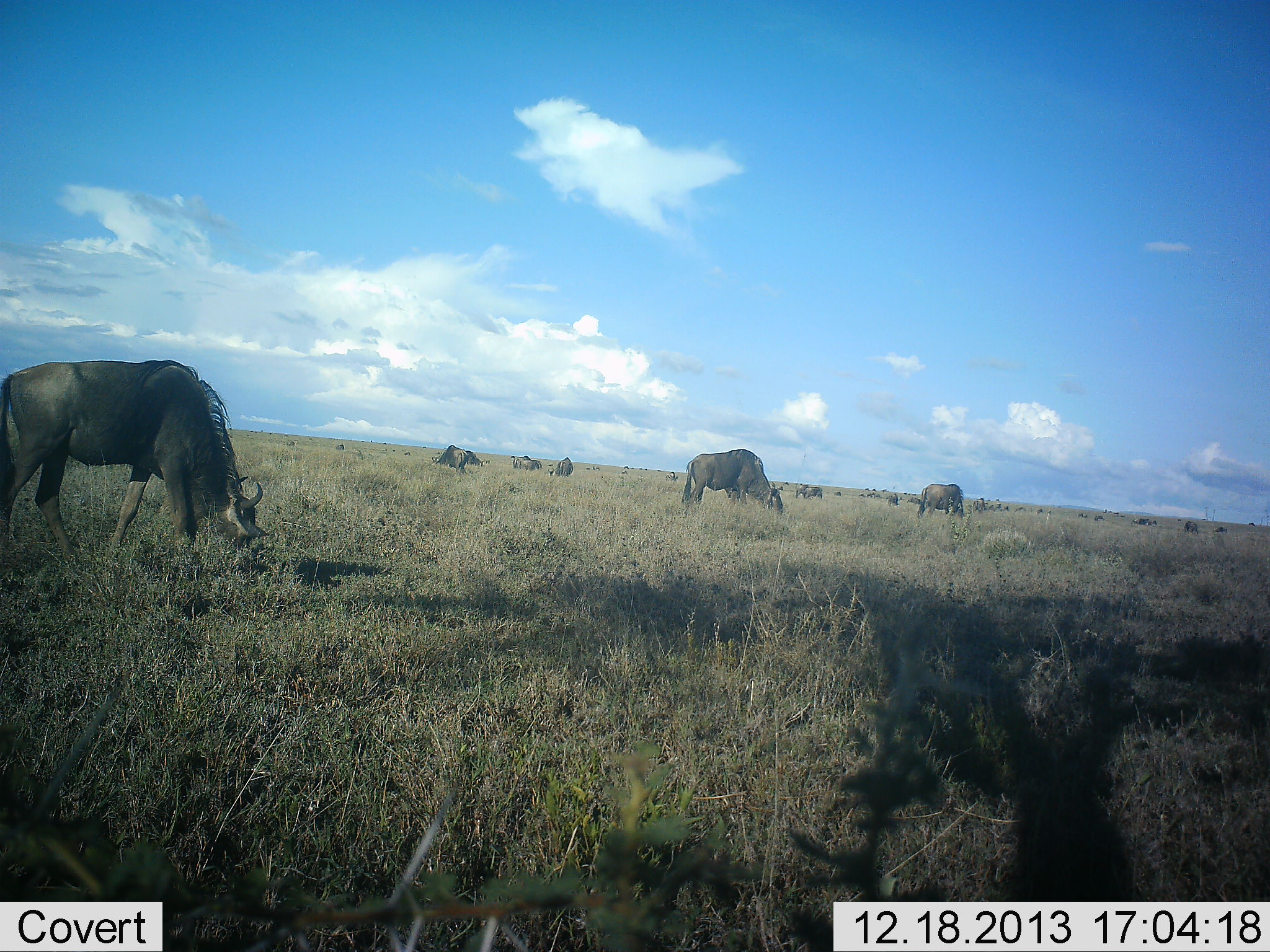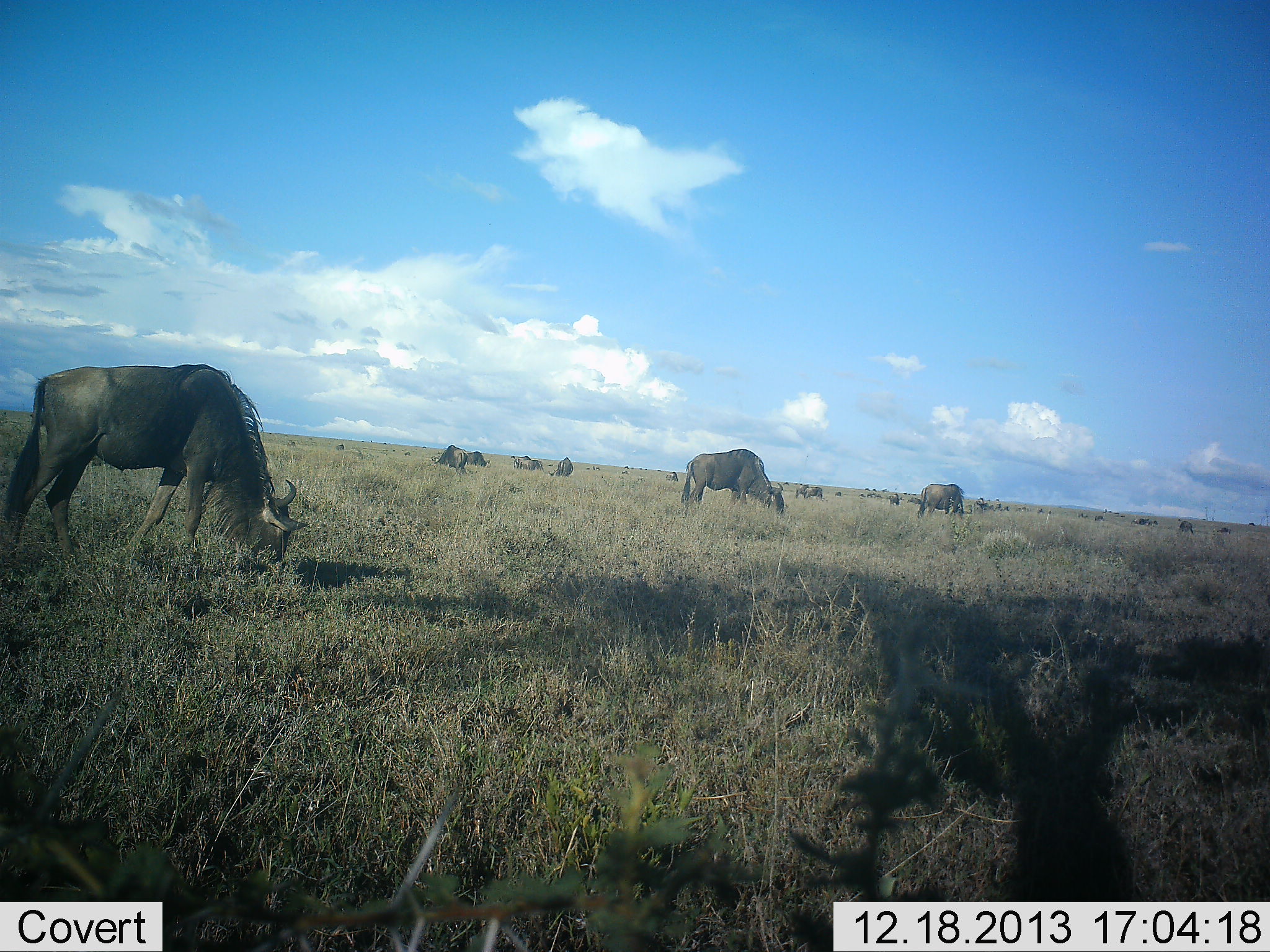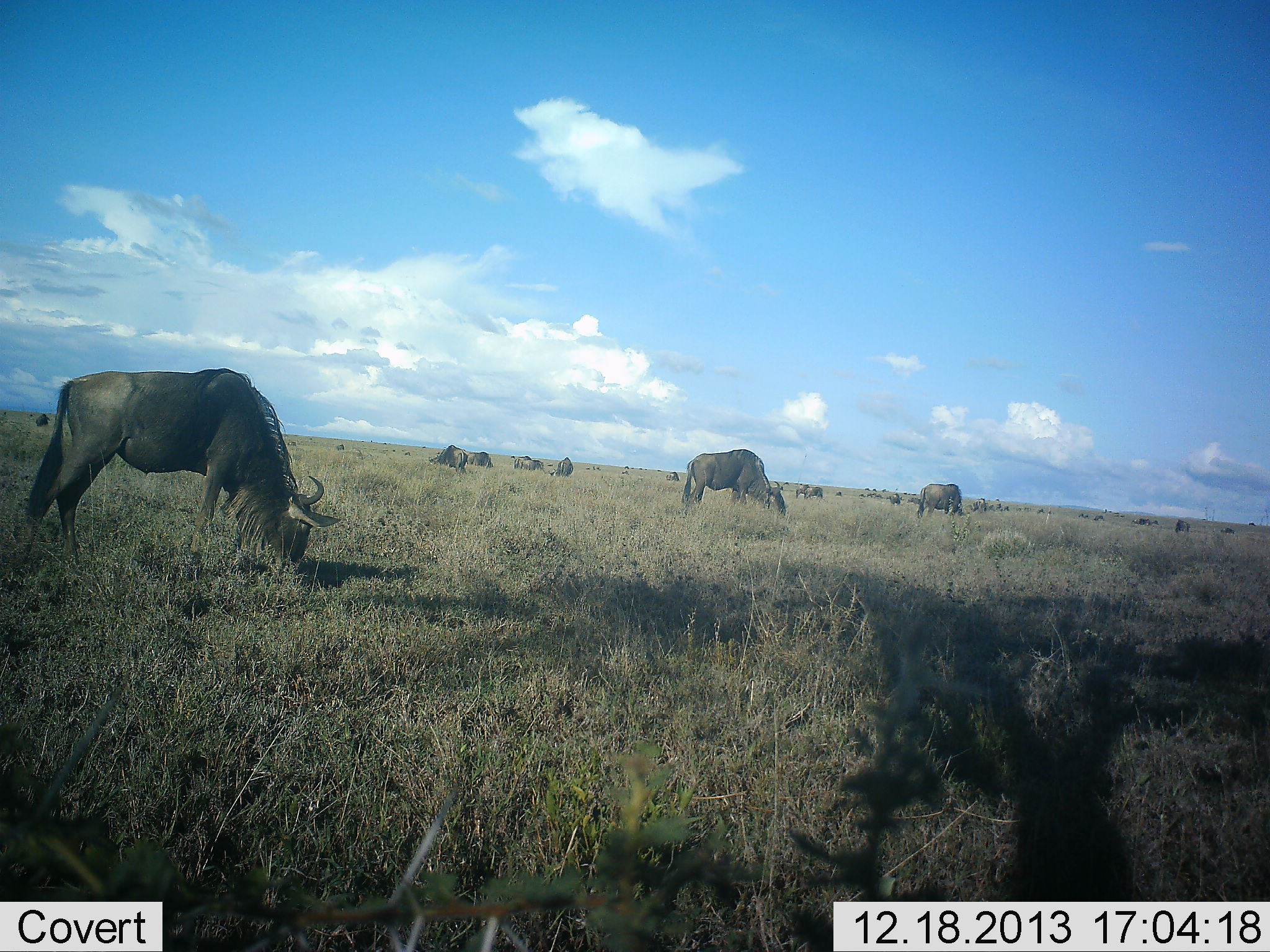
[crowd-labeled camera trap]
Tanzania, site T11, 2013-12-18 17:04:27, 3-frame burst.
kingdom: Animalia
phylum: Chordata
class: Mammalia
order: Artiodactyla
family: Bovidae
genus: Connochaetes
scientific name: Connochaetes taurinus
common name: blue wildebeest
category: wildebeest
Wildebeest (blue wildebeest) (Connochaetes taurinus), count 11-50. Behavior (volunteer vote fractions): standing 44%, resting 0%, moving 44%, interacting 0%. Young present (vote fraction): 0%. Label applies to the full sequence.